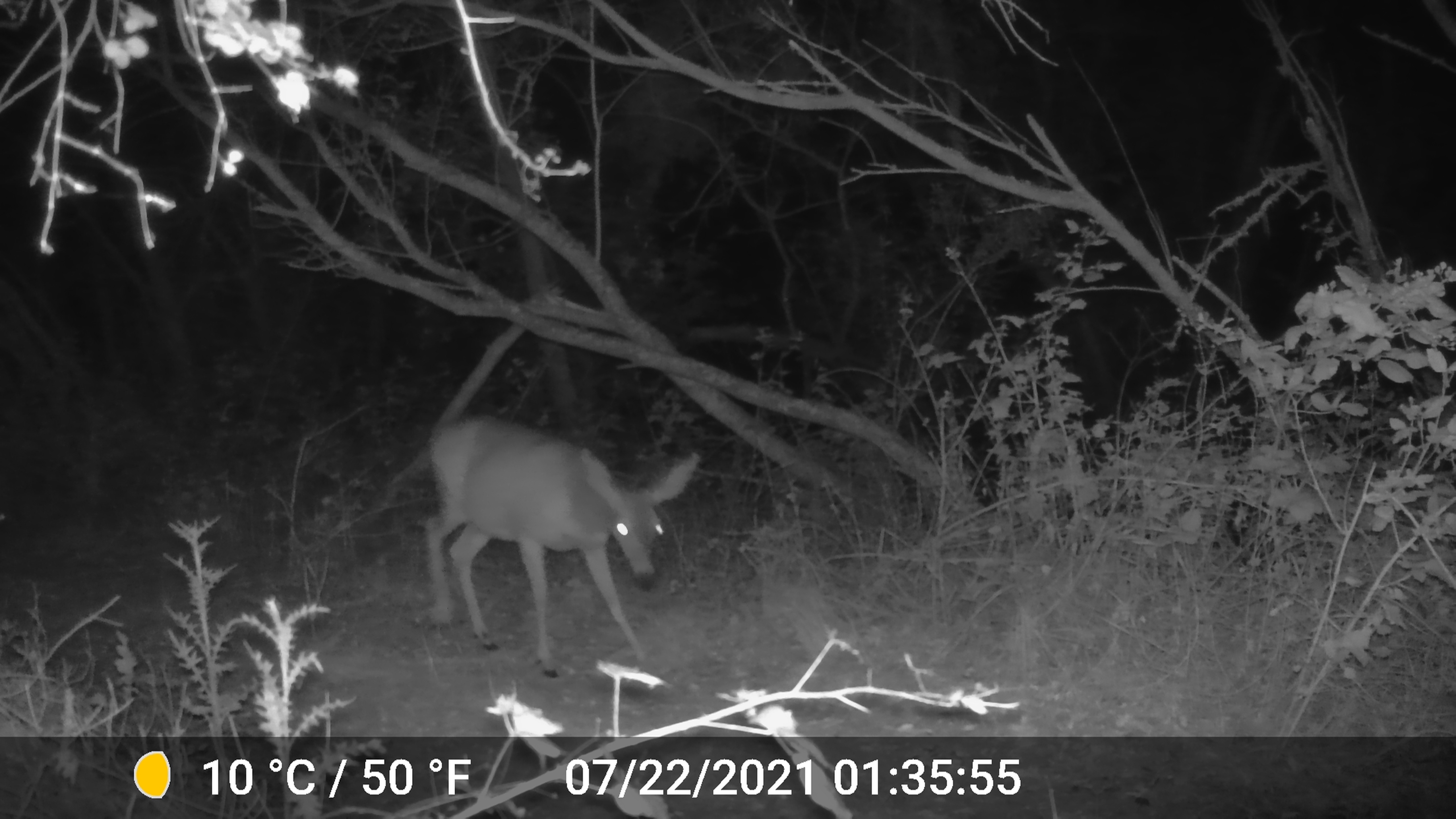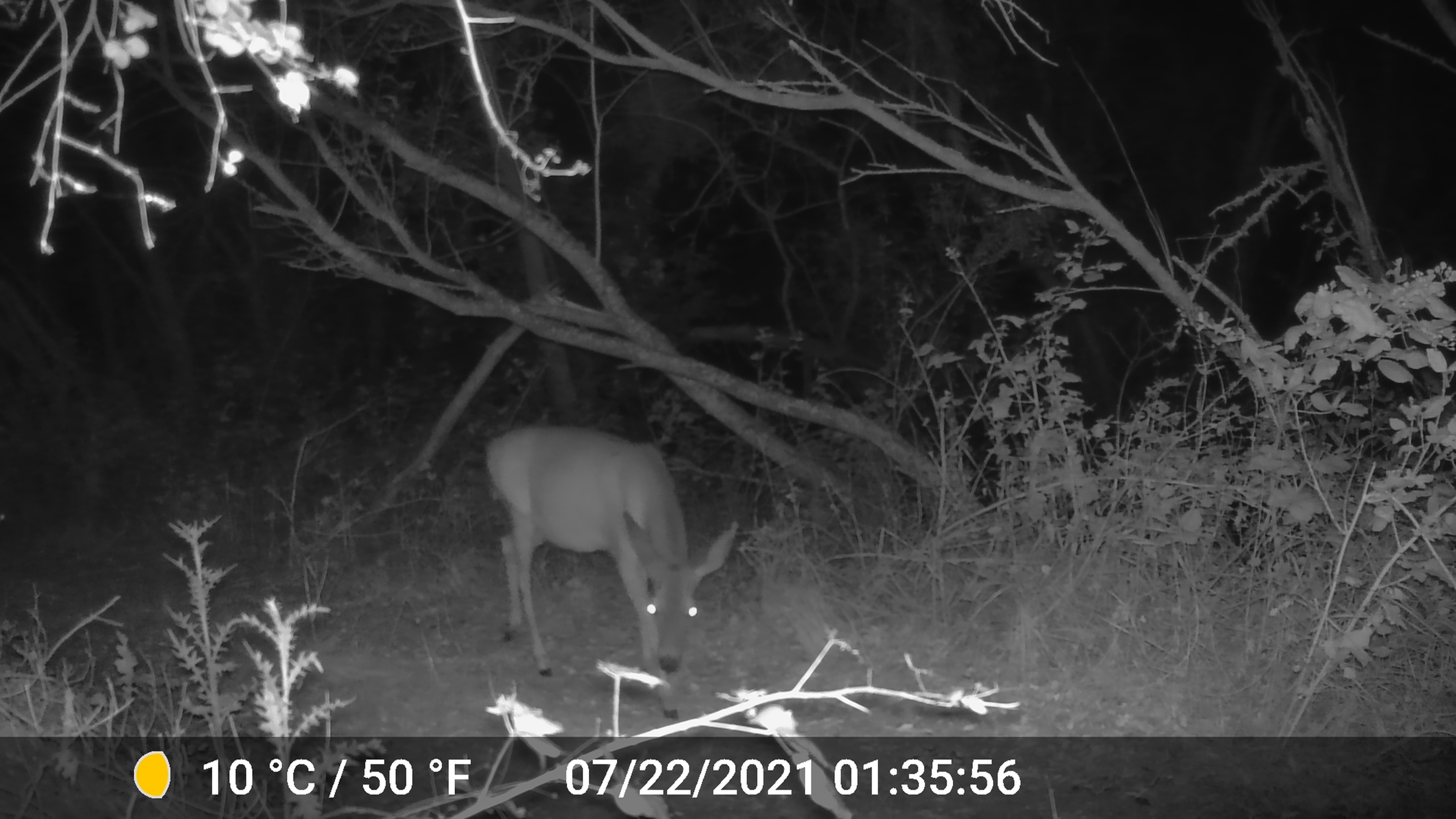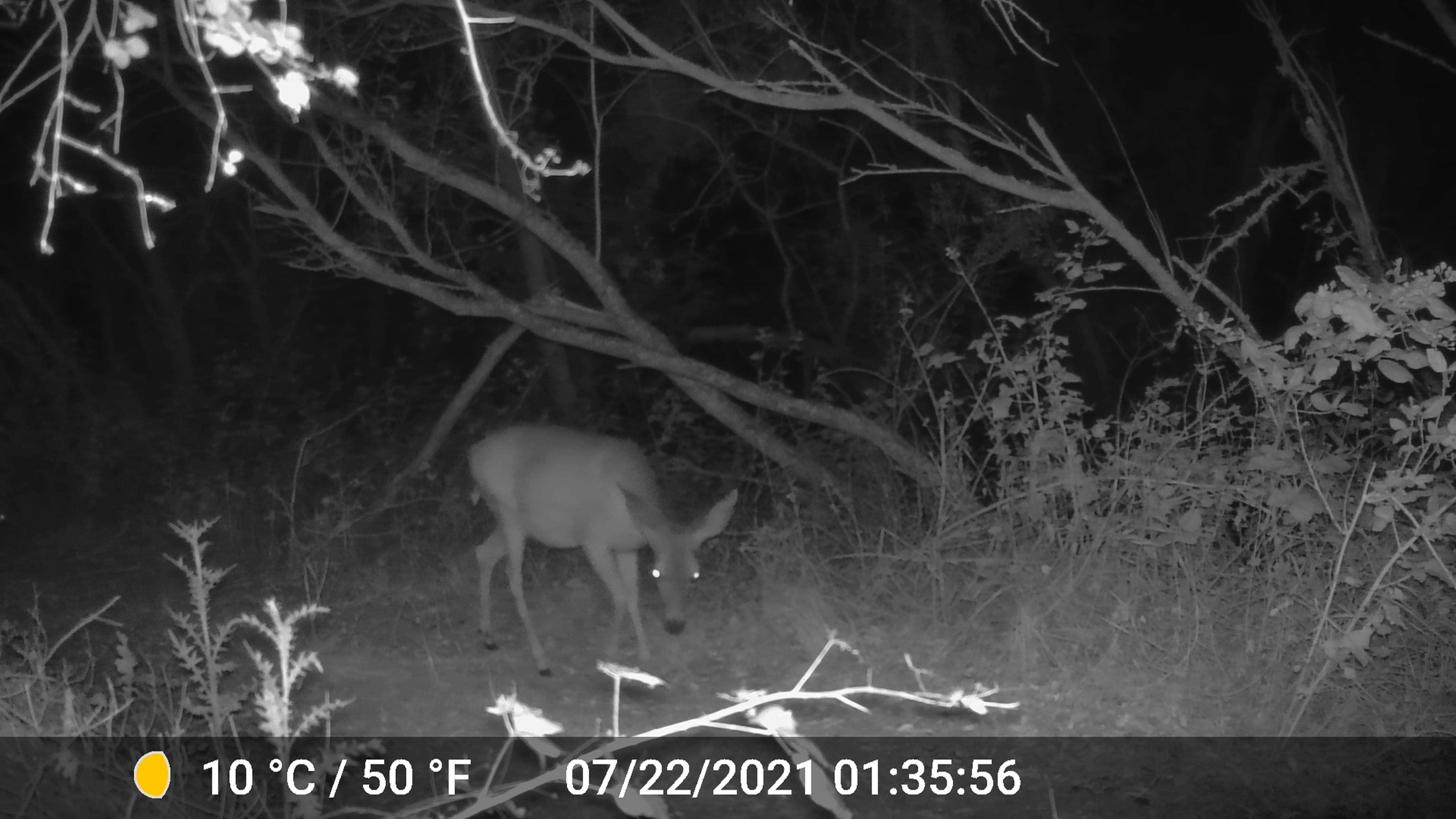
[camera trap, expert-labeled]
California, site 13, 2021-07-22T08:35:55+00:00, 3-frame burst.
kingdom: Animalia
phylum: Chordata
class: Mammalia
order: Artiodactyla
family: Cervidae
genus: Odocoileus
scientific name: Odocoileus hemionus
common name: mule deer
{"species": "mule deer (Odocoileus hemionus)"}